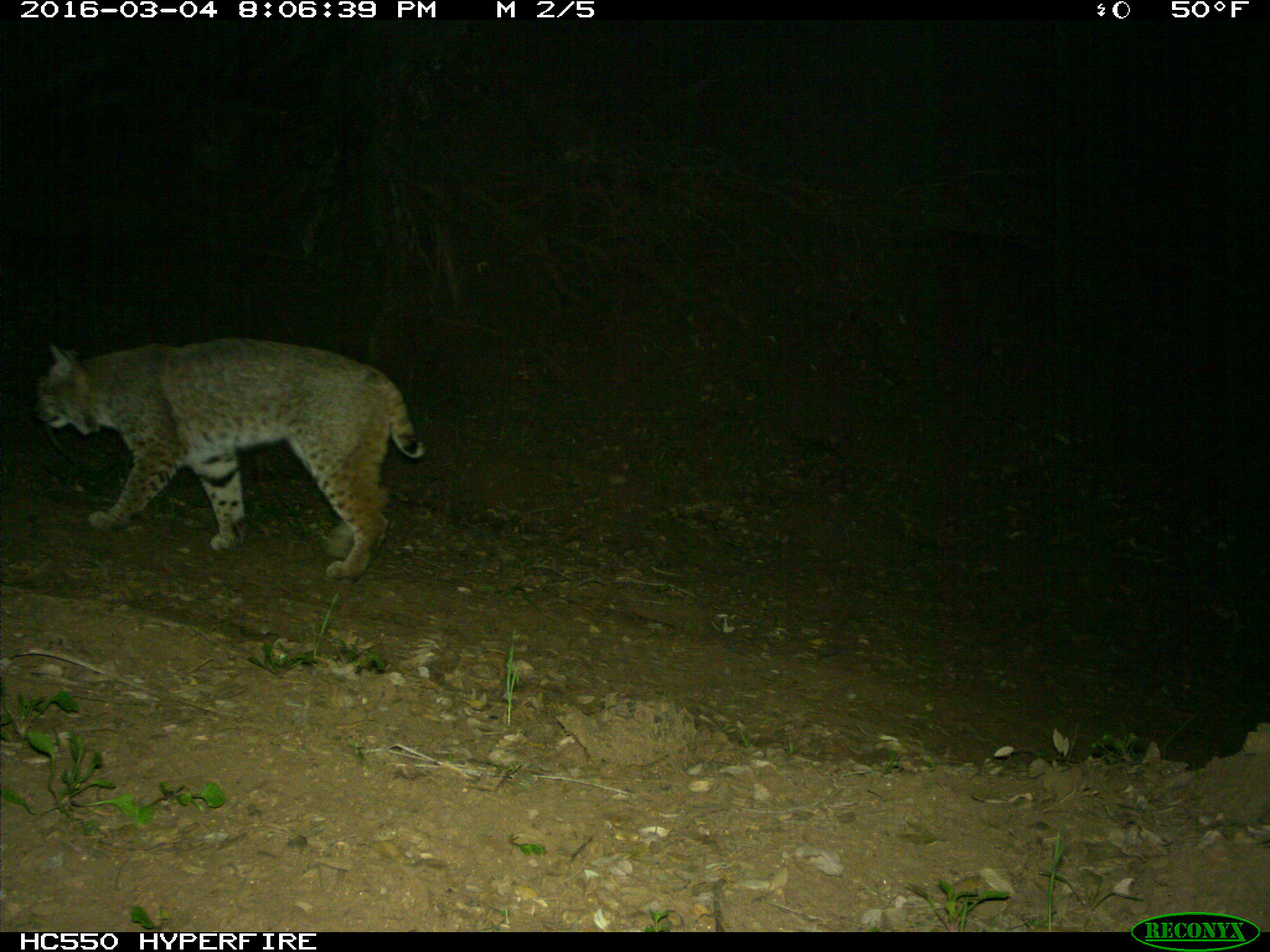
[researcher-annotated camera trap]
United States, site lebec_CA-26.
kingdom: Animalia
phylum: Chordata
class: Mammalia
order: Carnivora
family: Felidae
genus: Lynx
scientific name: Lynx rufus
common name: bobcat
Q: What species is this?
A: Lynx rufus (bobcat).